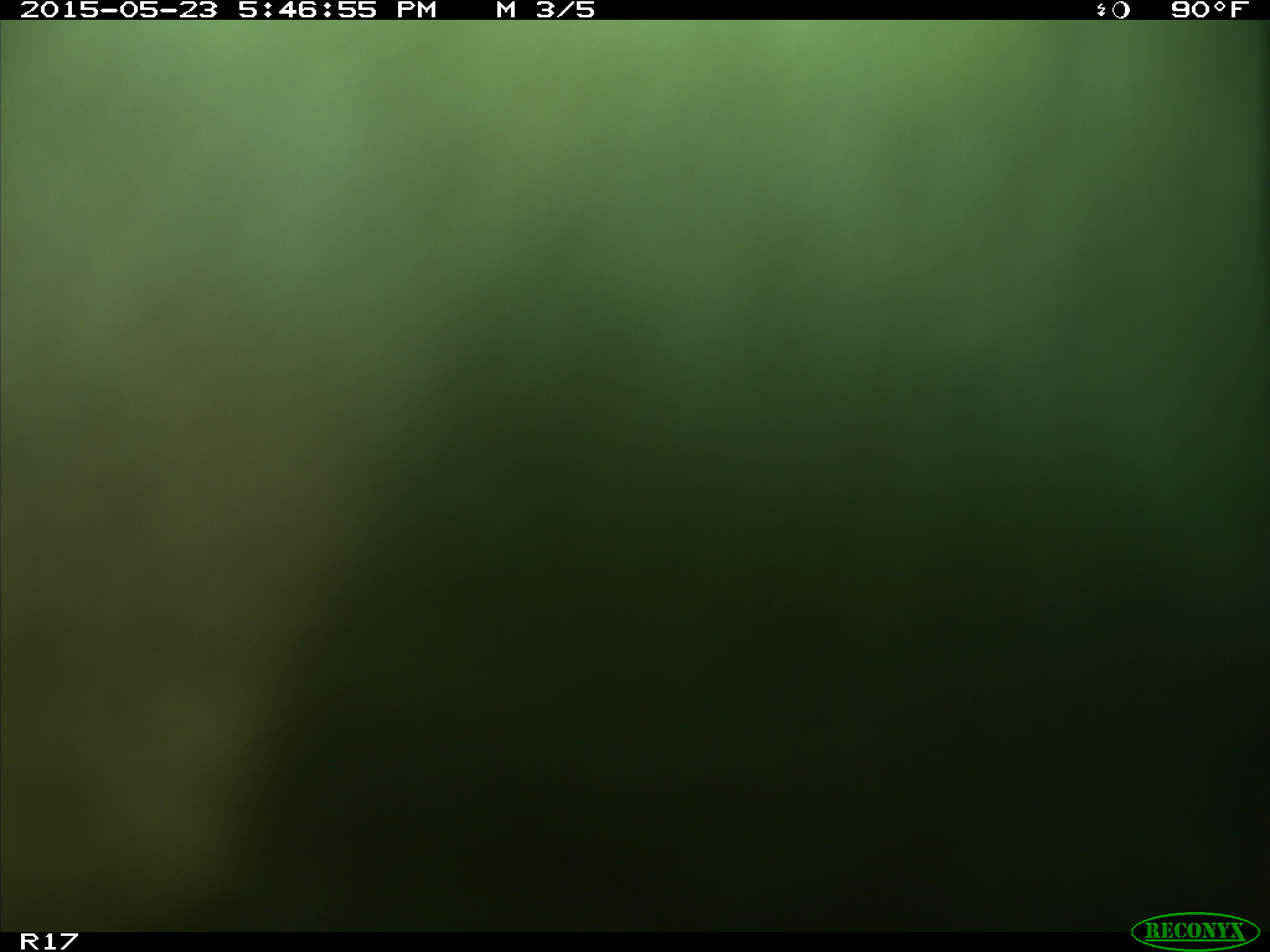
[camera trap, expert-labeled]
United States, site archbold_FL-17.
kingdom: Animalia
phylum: Chordata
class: Mammalia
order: Artiodactyla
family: Bovidae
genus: Bos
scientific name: Bos taurus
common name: domestic cow